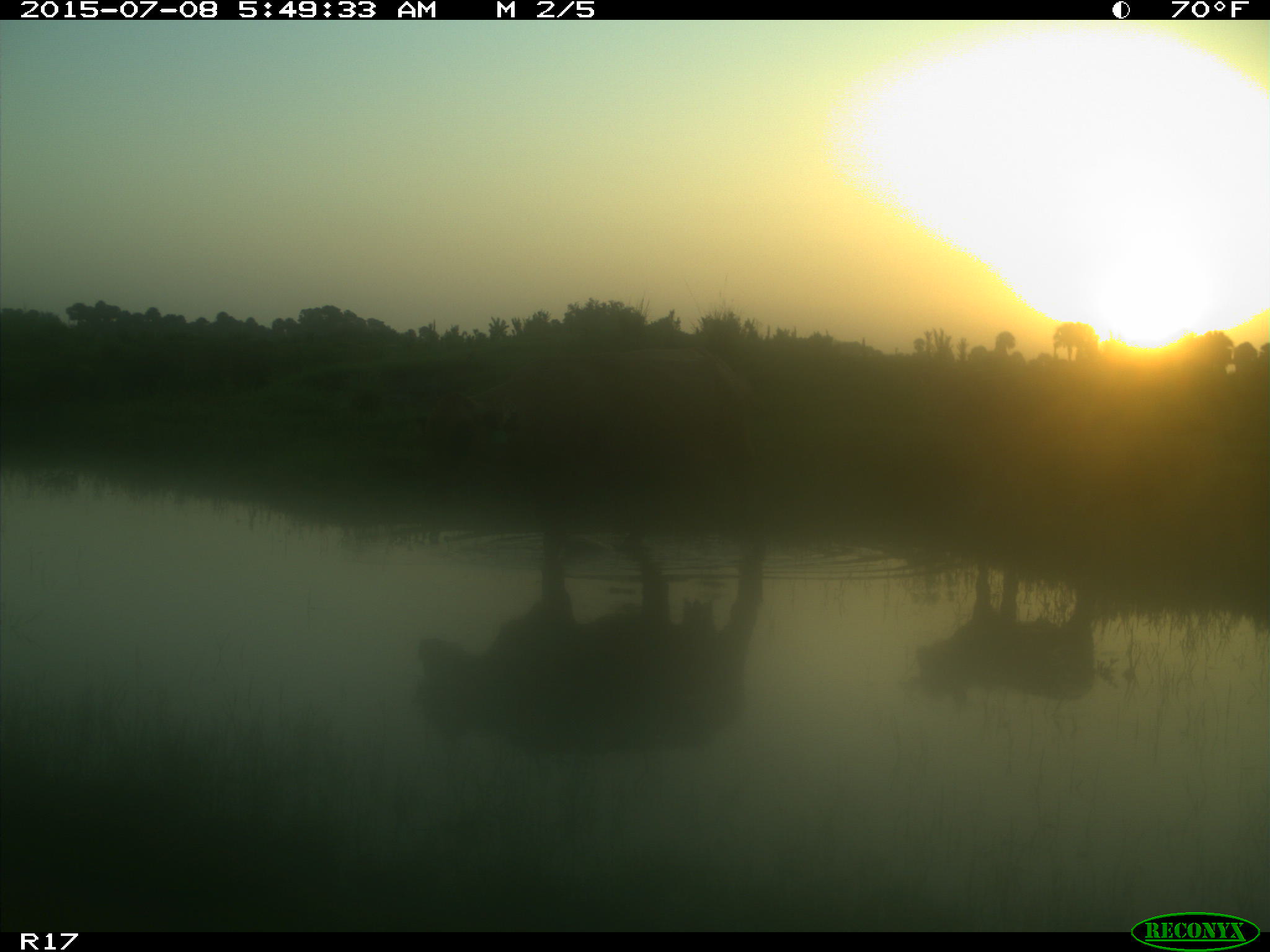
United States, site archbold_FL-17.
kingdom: Animalia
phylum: Chordata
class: Mammalia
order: Artiodactyla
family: Bovidae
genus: Bos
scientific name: Bos taurus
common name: domestic cow